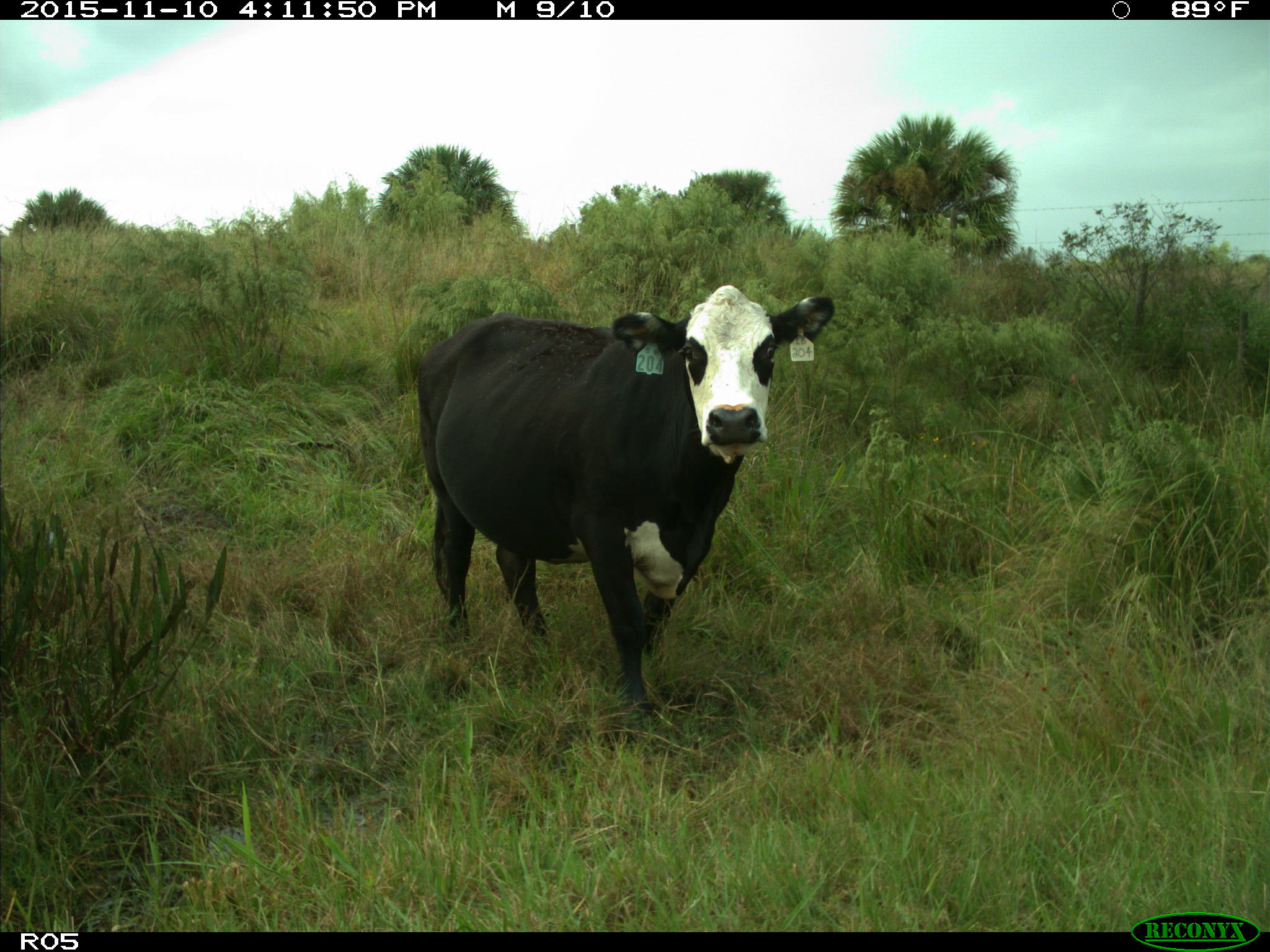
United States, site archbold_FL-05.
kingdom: Animalia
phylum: Chordata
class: Mammalia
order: Artiodactyla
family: Bovidae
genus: Bos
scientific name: Bos taurus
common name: domestic cow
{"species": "Bos taurus (domestic cow)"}